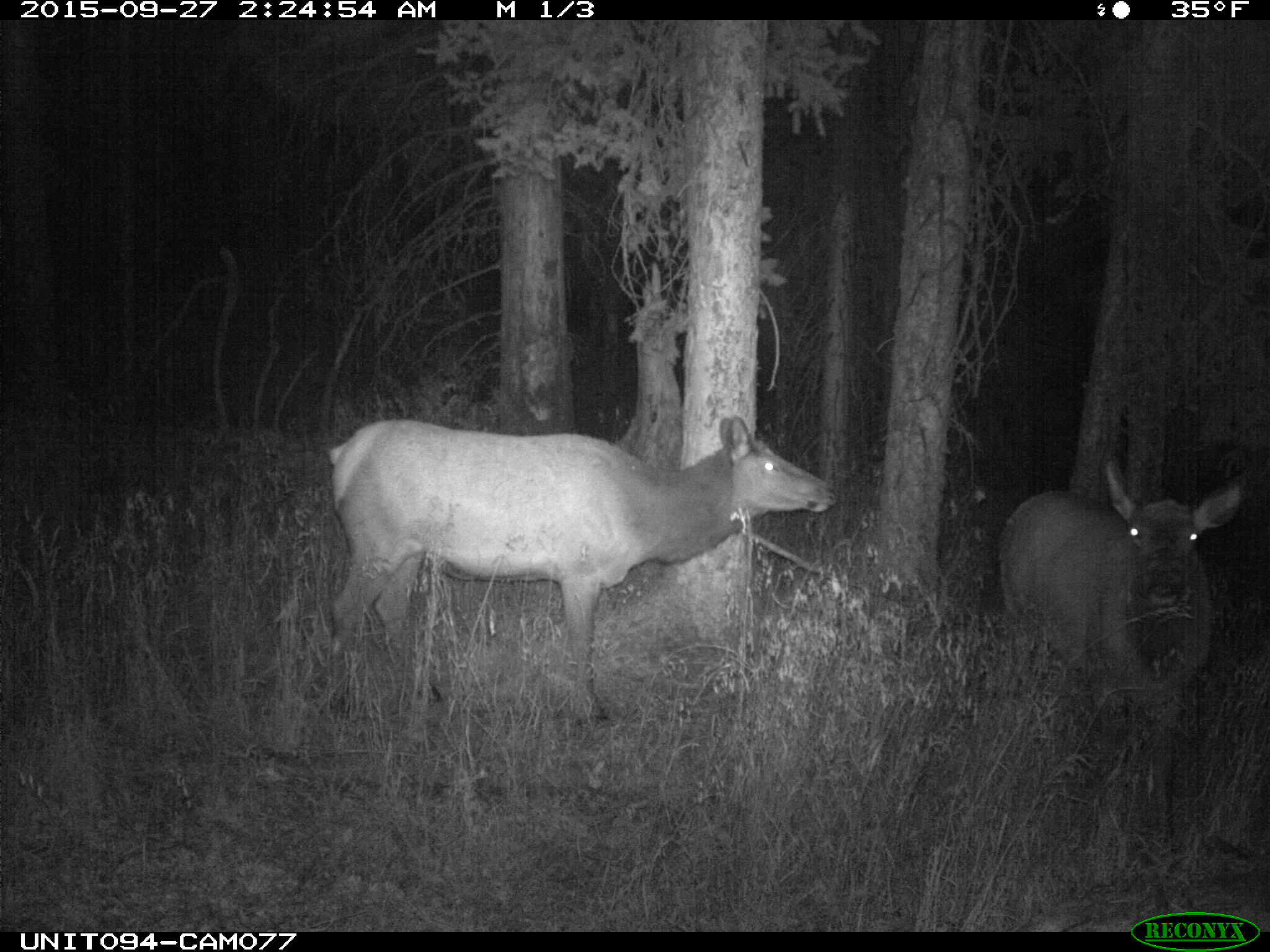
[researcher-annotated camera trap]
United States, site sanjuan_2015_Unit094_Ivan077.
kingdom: Animalia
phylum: Chordata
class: Mammalia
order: Artiodactyla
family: Cervidae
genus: Cervus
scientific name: Cervus elaphus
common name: red deer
Cervus elaphus (red deer).